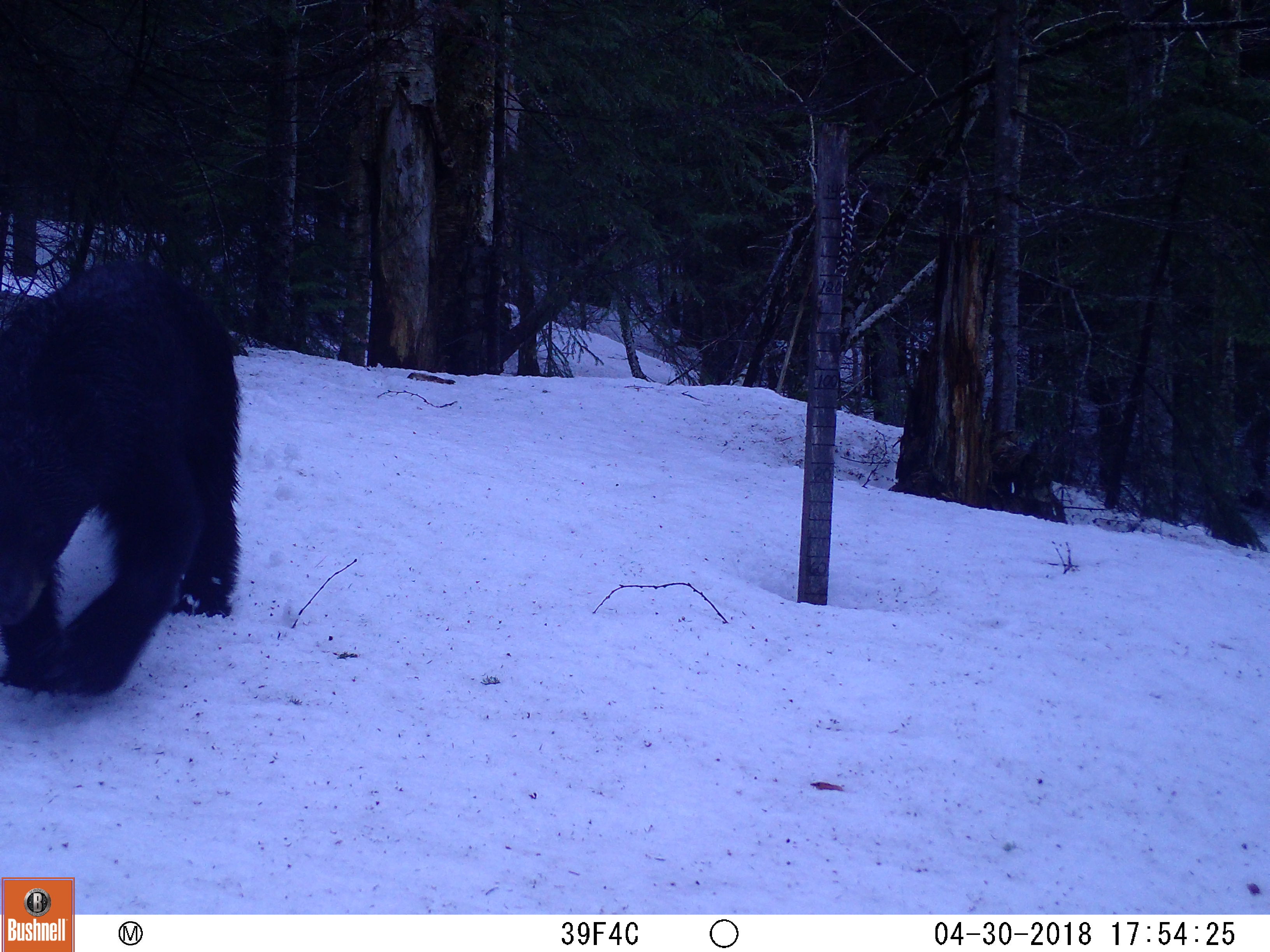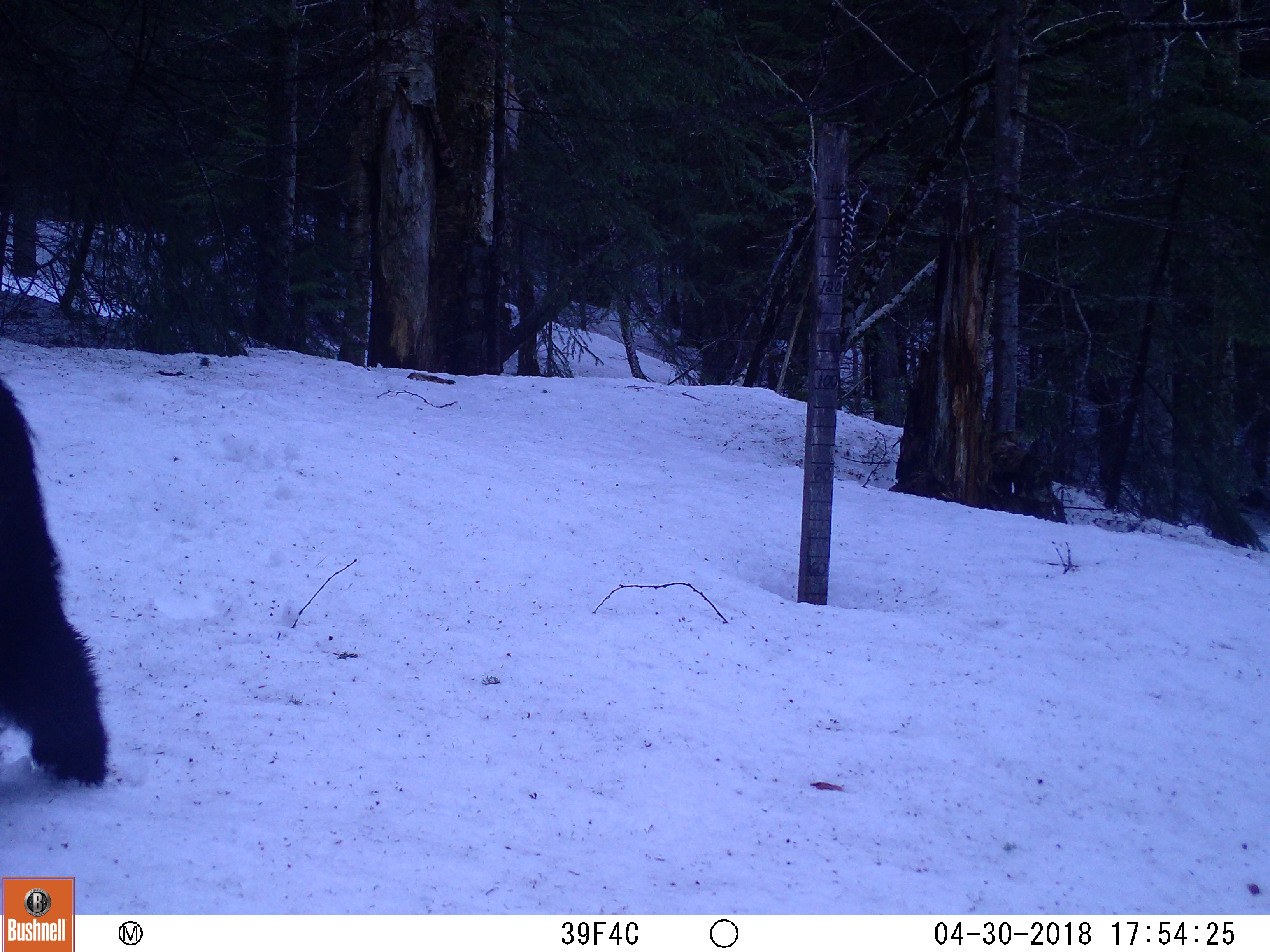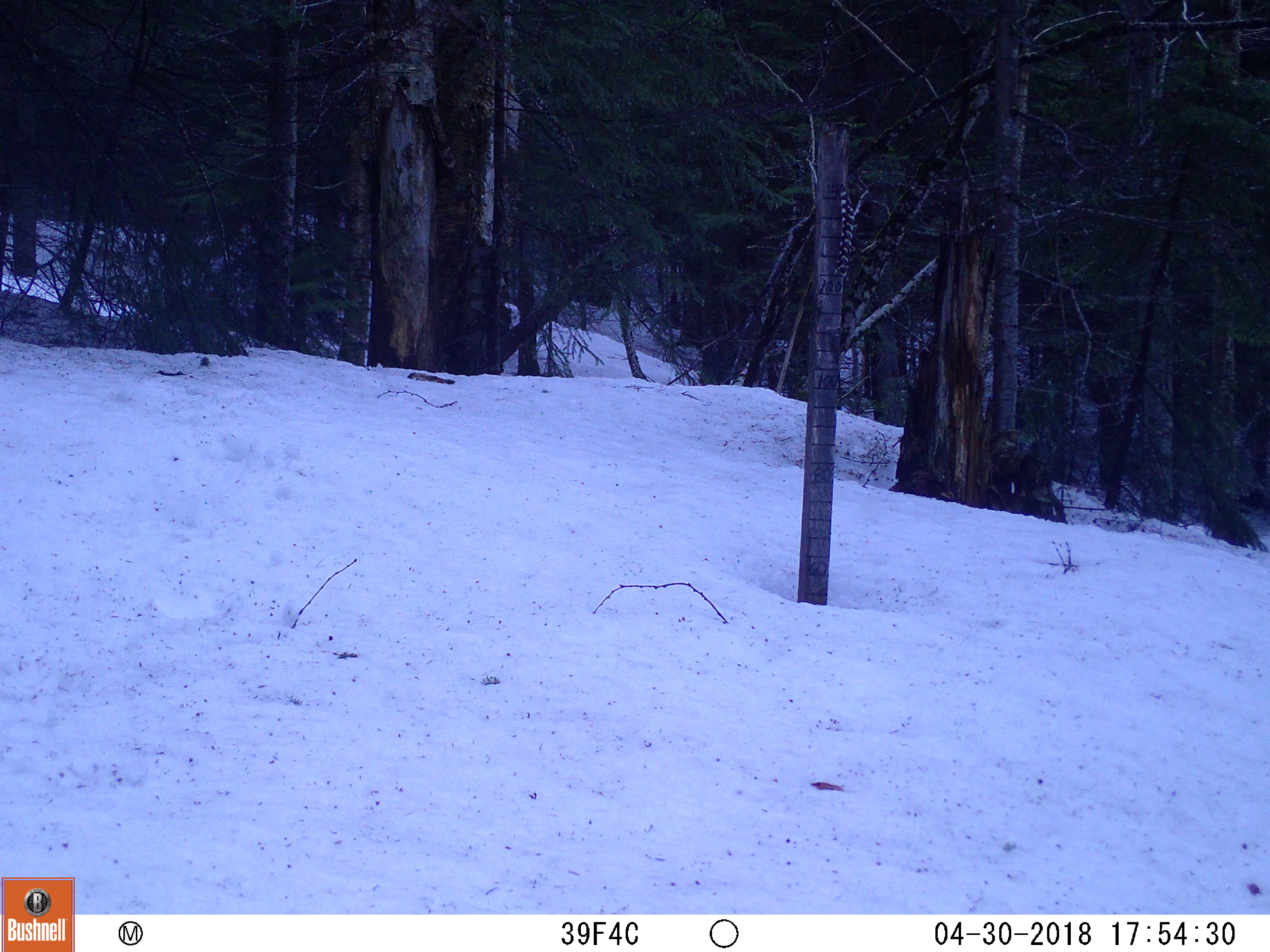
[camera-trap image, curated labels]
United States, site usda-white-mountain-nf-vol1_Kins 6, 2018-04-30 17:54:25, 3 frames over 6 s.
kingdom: Animalia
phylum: Chordata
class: Mammalia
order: Carnivora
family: Ursidae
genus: Ursus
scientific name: Ursus americanus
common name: black bear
Black bear (Ursus americanus).